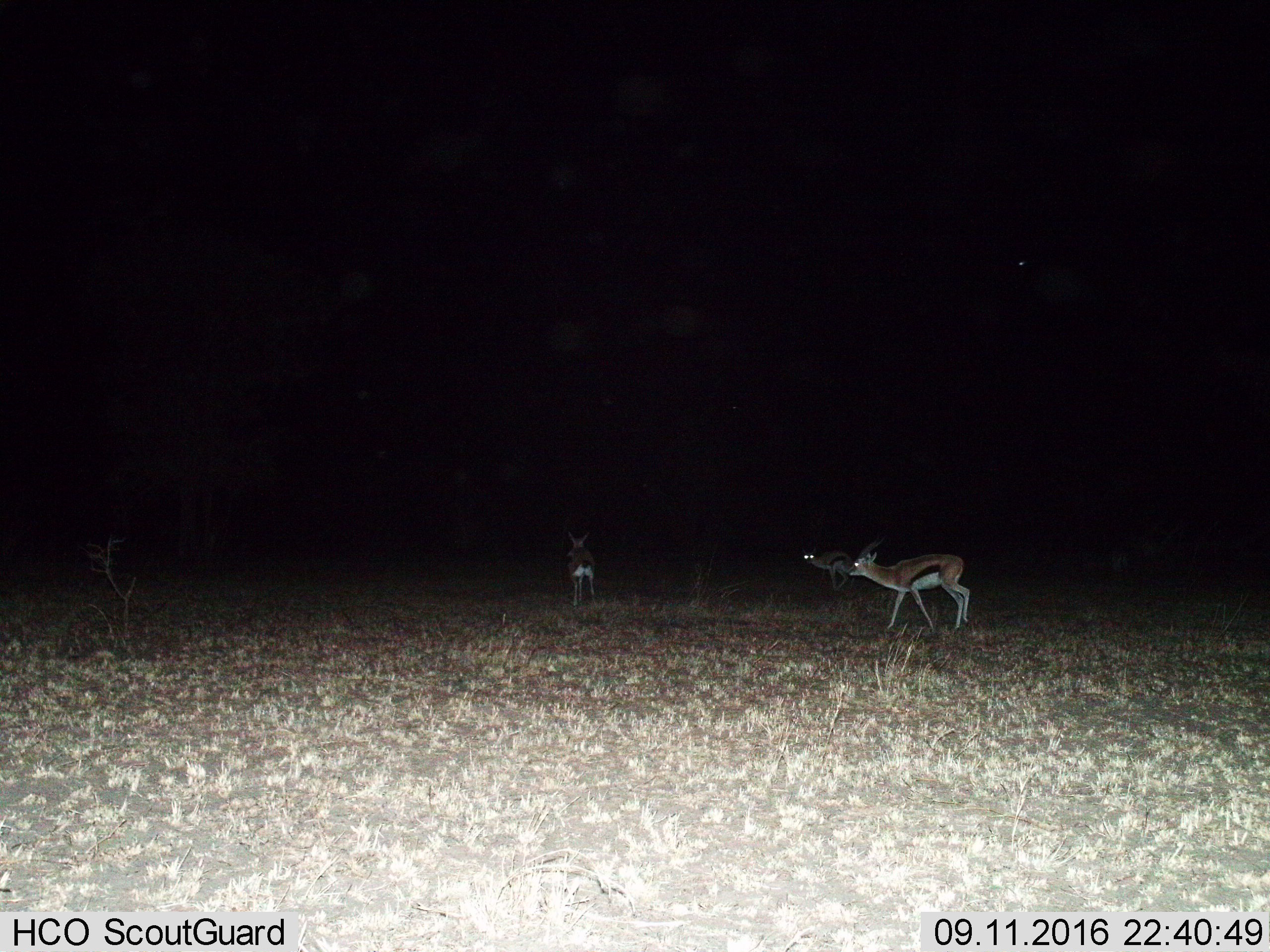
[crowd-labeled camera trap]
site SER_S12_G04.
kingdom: Animalia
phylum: Chordata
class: Mammalia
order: Artiodactyla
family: Bovidae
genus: Eudorcas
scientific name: Eudorcas thomsonii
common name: thomson's gazelle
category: gazellethomsons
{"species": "gazellethomsons (thomson's gazelle) (Eudorcas thomsonii)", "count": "3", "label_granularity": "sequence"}